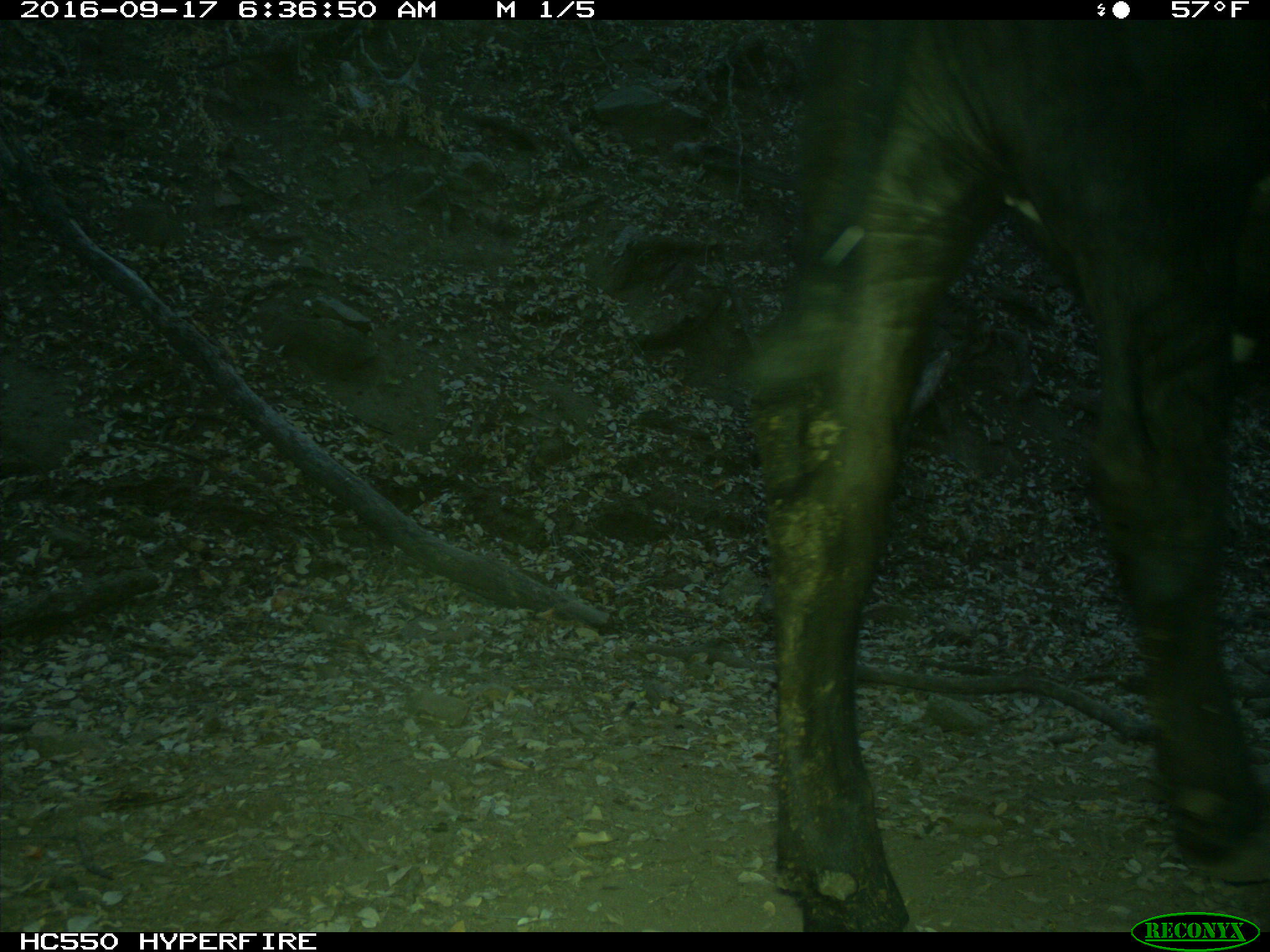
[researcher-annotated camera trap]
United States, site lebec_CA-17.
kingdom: Animalia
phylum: Chordata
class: Mammalia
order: Artiodactyla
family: Bovidae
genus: Bos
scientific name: Bos taurus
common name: domestic cow